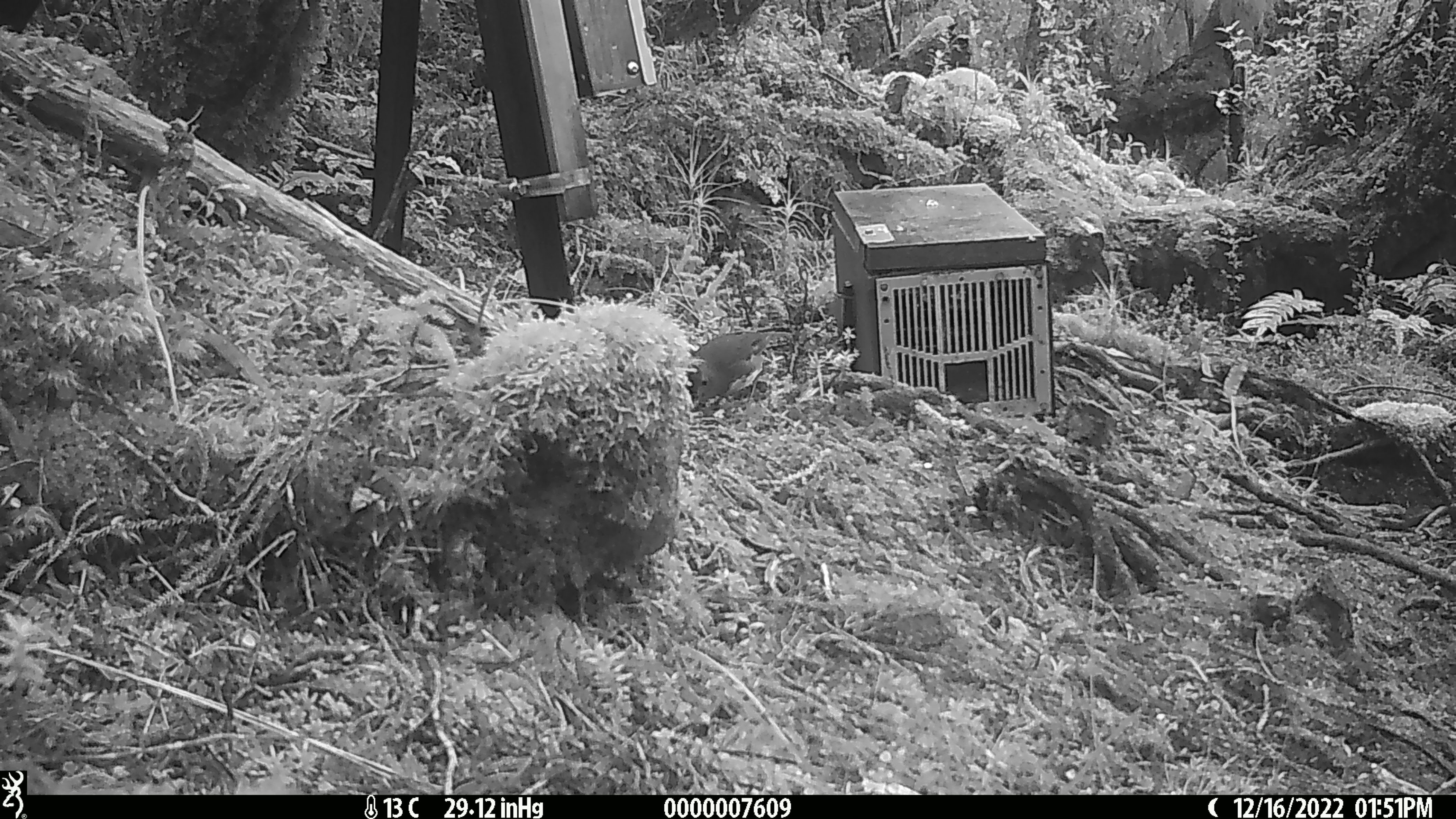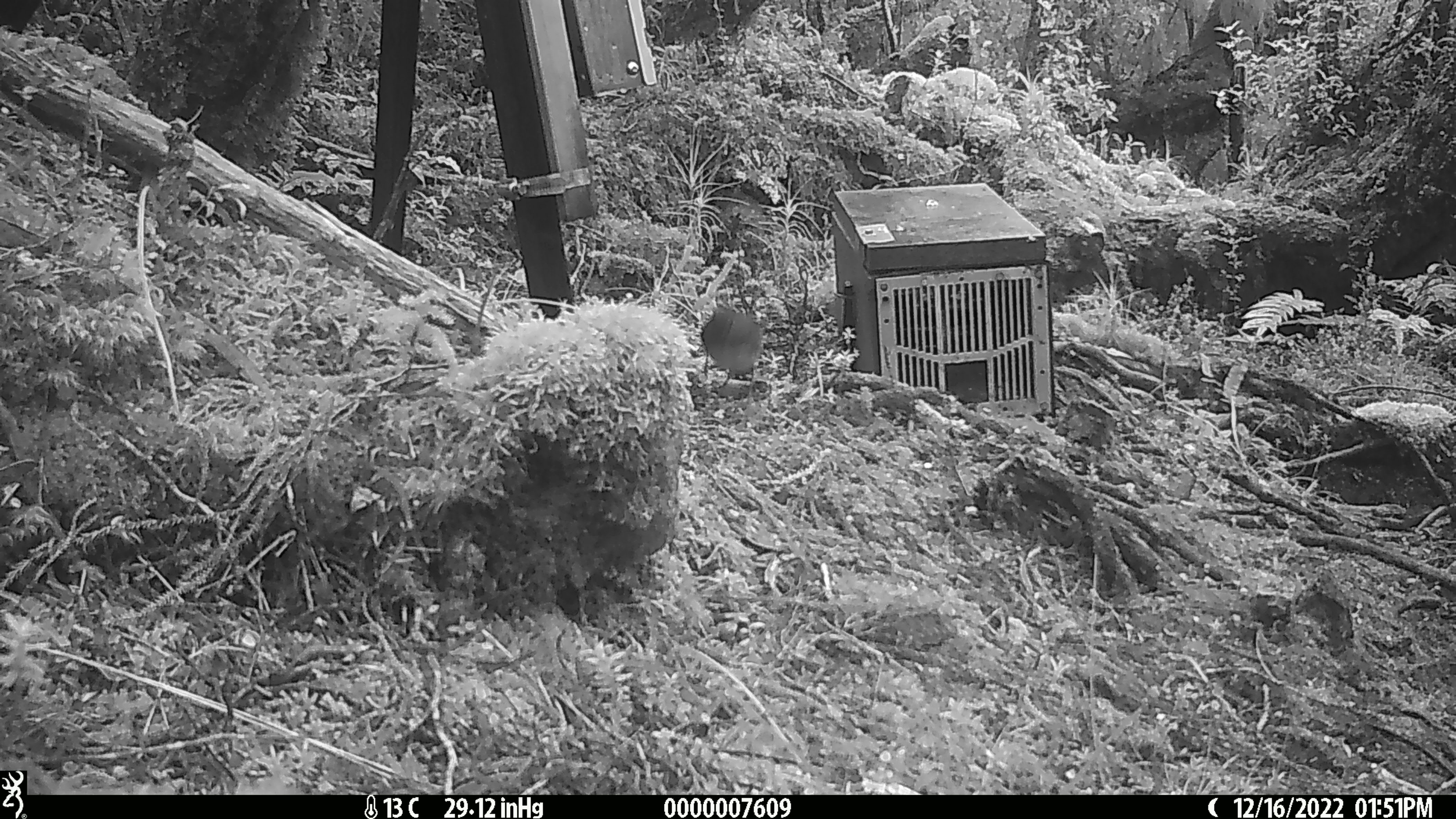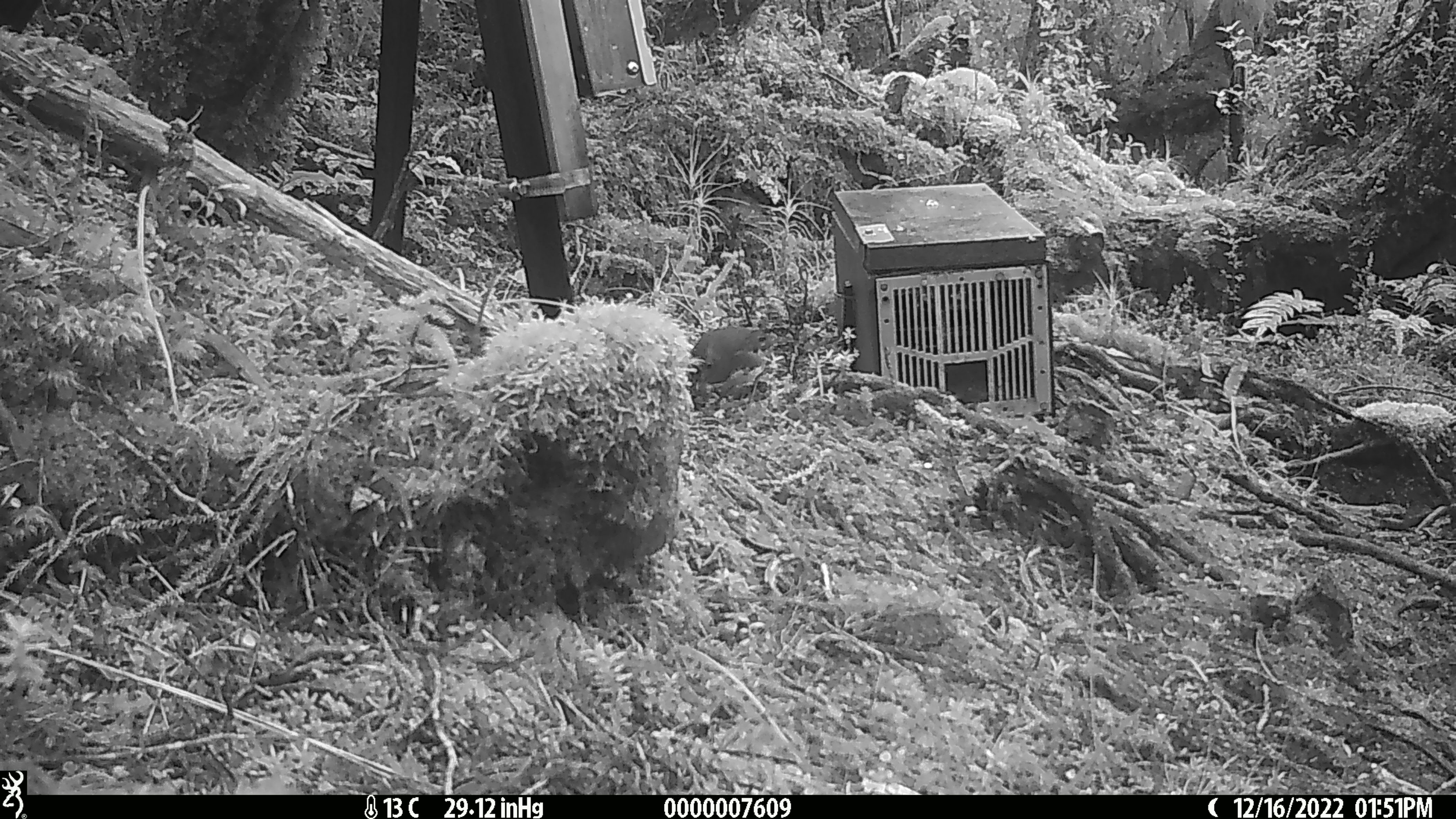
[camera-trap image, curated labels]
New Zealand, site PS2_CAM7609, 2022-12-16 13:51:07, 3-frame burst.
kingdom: Animalia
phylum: Chordata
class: Aves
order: Passeriformes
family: Petroicidae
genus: Petroica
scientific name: Petroica australis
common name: new zealand robin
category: robin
Robin (new zealand robin) (Petroica australis).